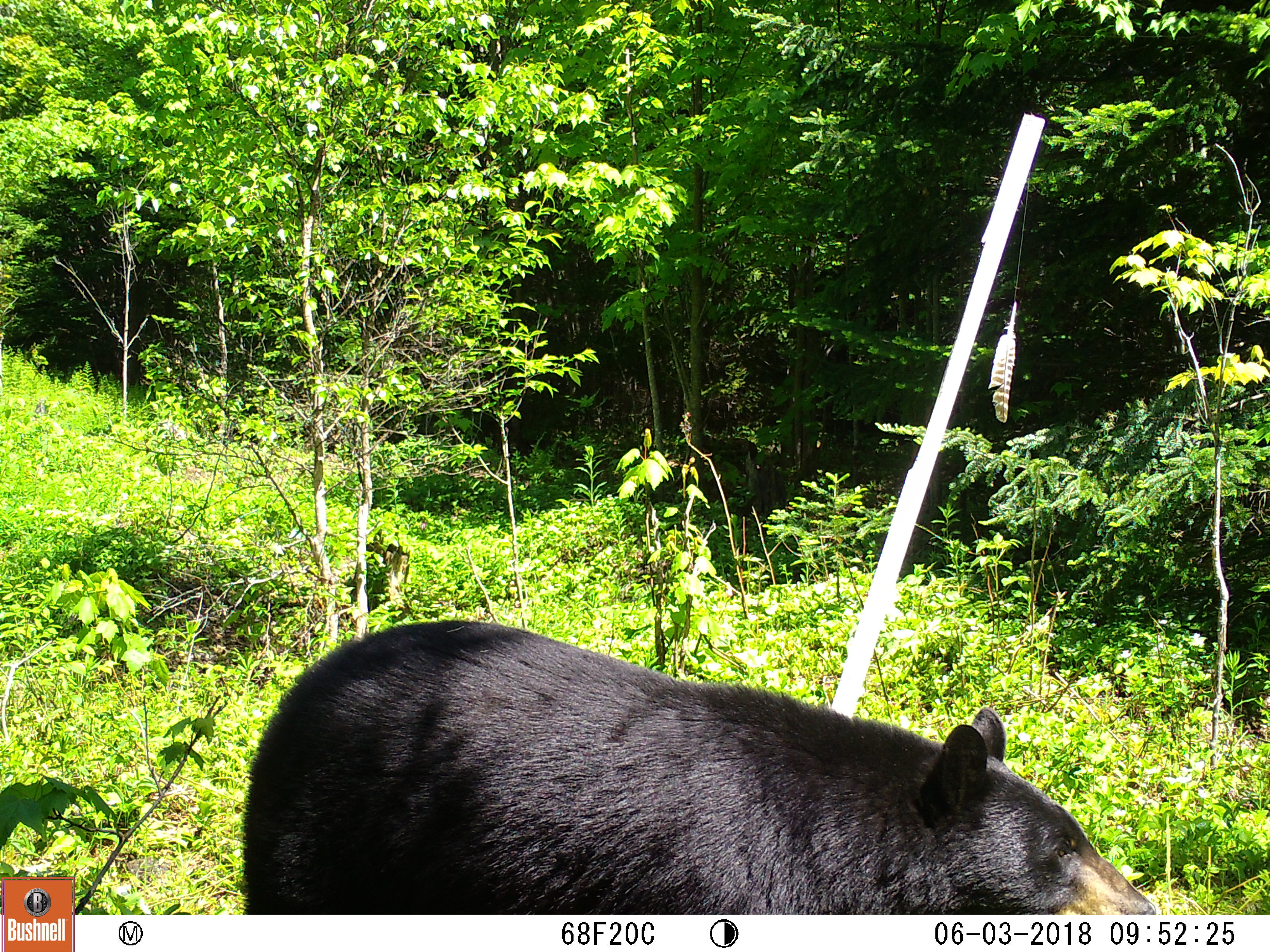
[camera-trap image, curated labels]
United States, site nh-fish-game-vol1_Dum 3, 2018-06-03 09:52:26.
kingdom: Animalia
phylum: Chordata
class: Mammalia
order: Carnivora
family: Ursidae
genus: Ursus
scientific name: Ursus americanus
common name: black bear